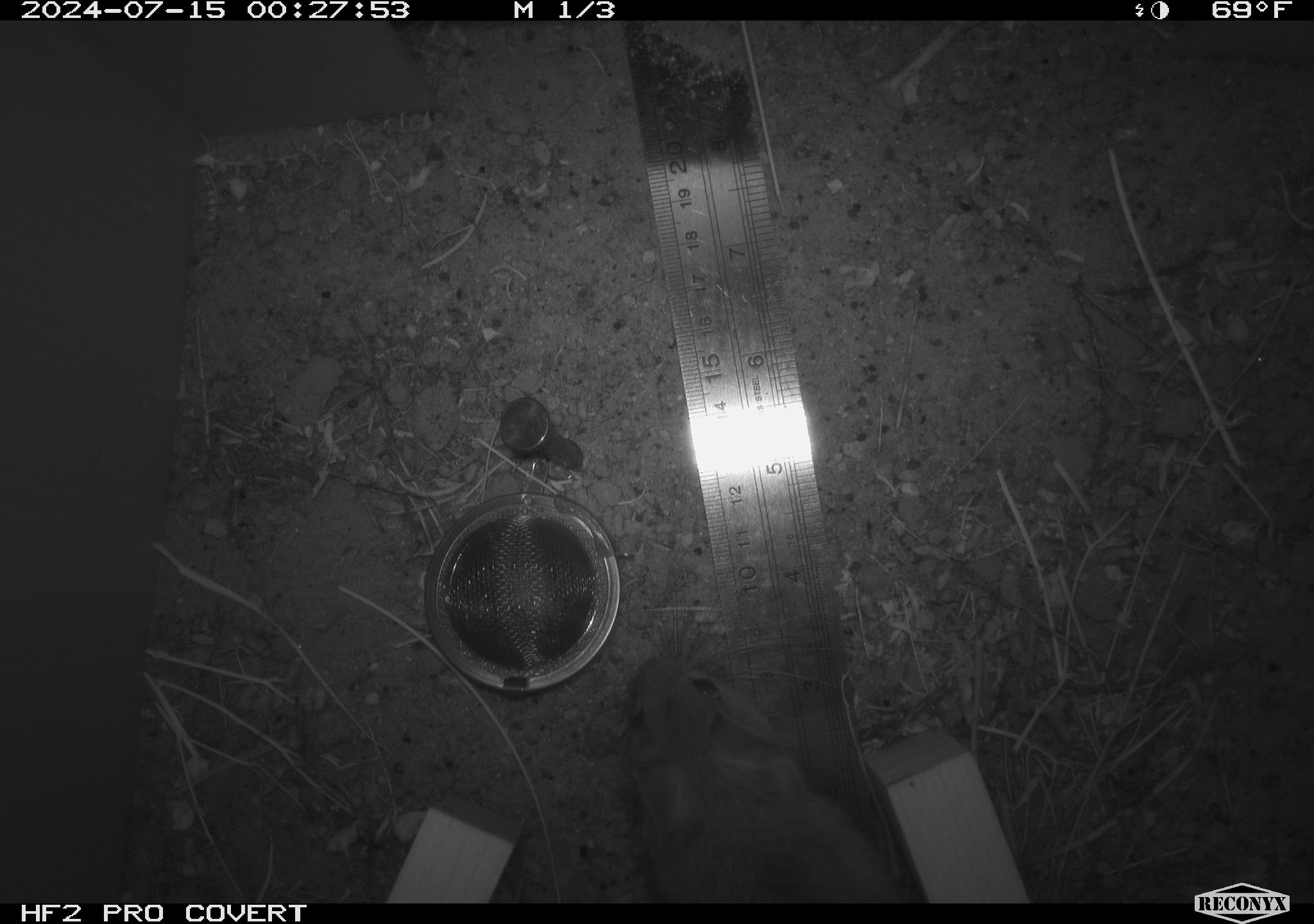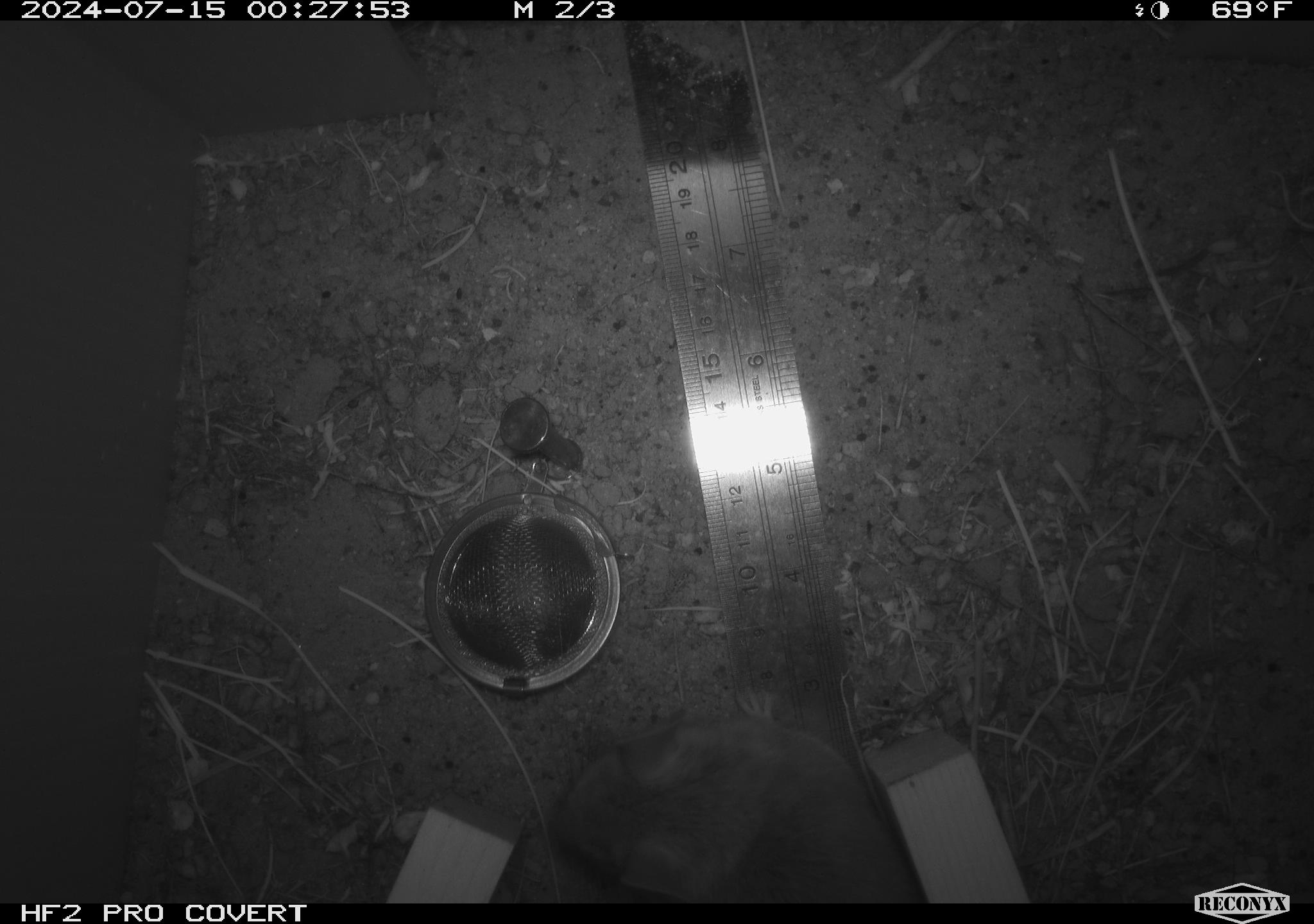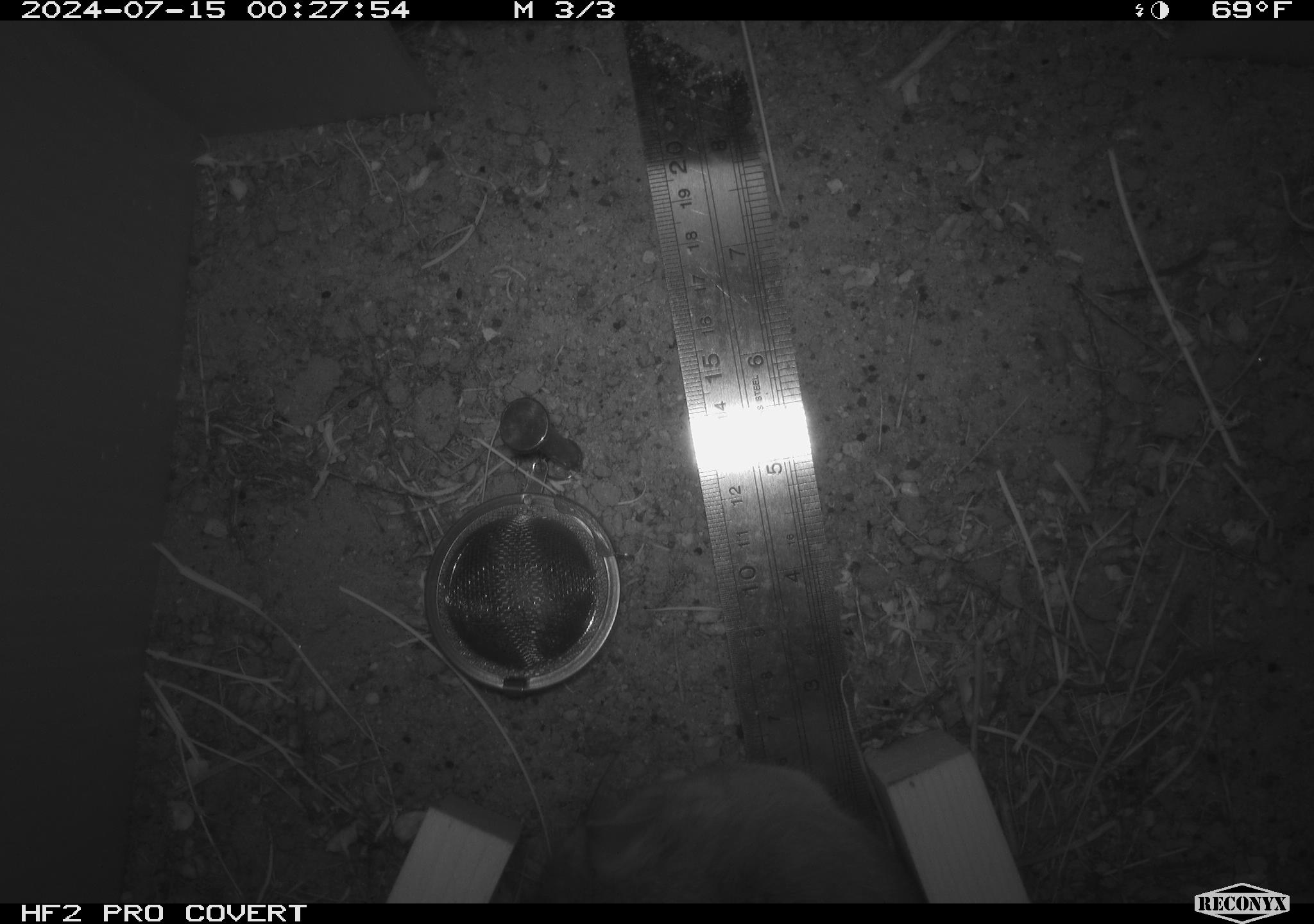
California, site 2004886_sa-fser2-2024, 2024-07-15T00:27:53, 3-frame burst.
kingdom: Animalia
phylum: Chordata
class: Mammalia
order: Rodentia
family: Cricetidae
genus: Neotoma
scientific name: Neotoma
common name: pack rat or woodrat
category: neotoma species